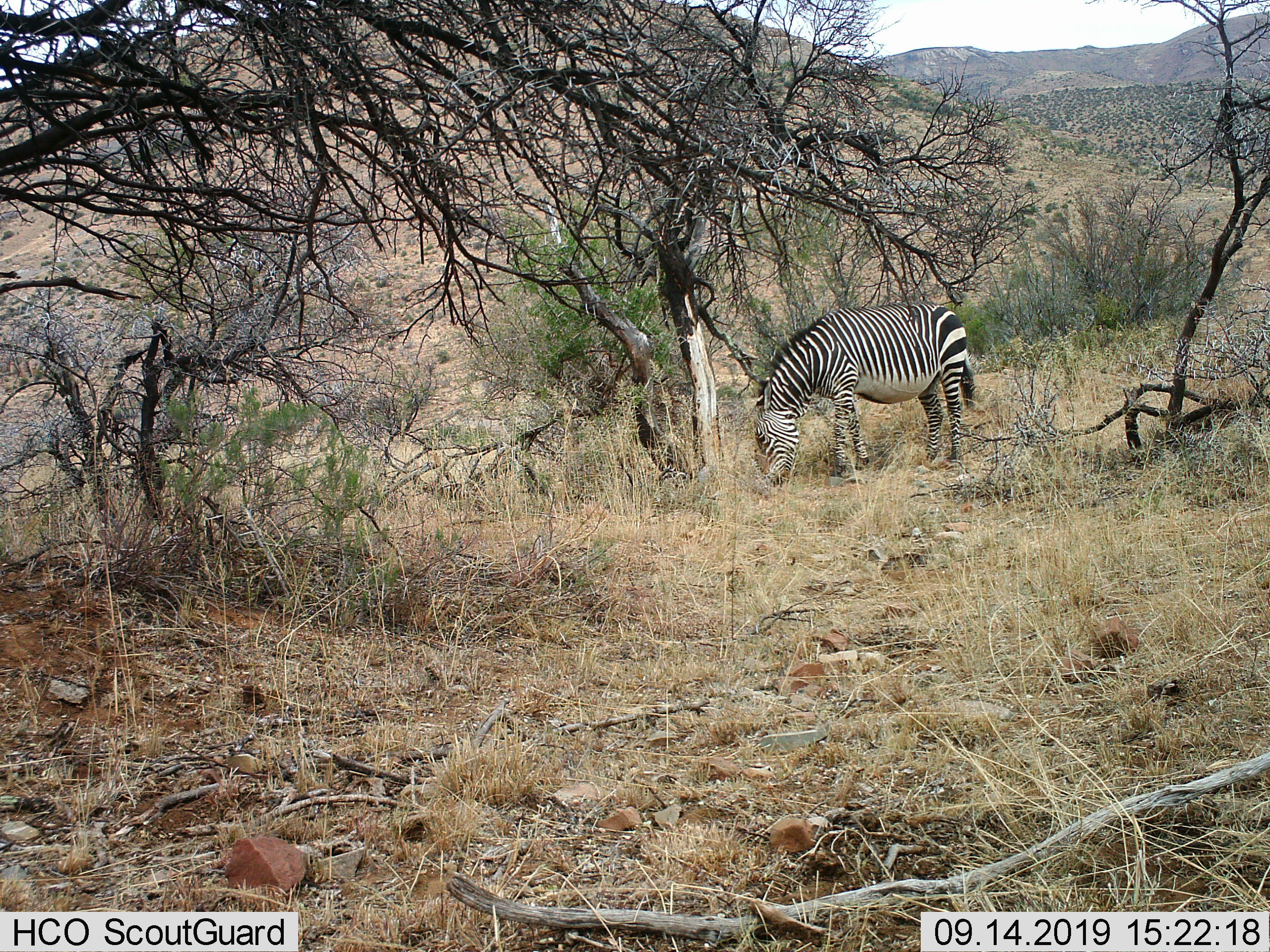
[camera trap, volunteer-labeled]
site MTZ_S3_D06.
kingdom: Animalia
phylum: Chordata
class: Mammalia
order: Perissodactyla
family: Equidae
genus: Equus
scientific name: Equus zebra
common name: mountain zebra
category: zebramountain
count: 1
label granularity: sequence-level